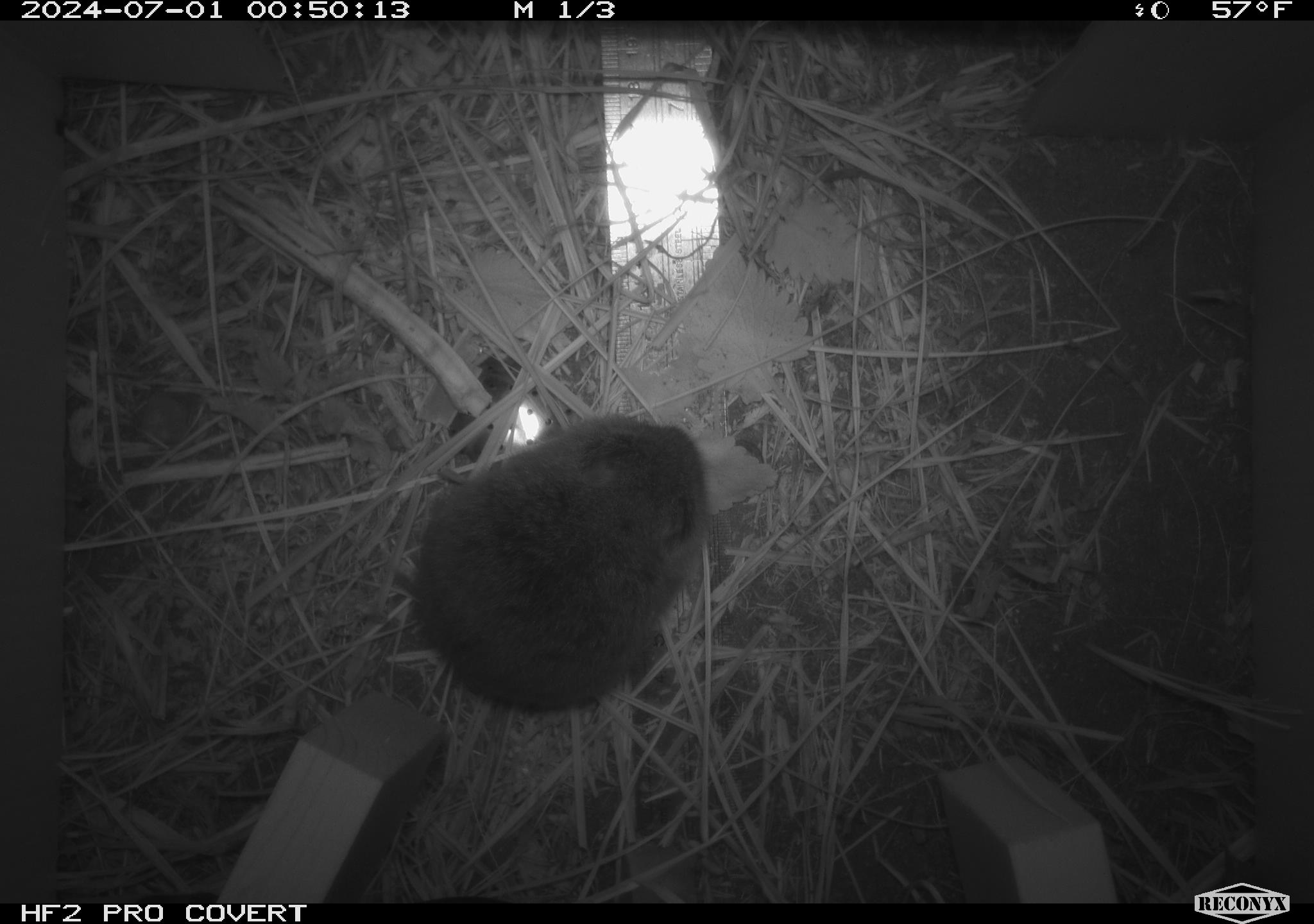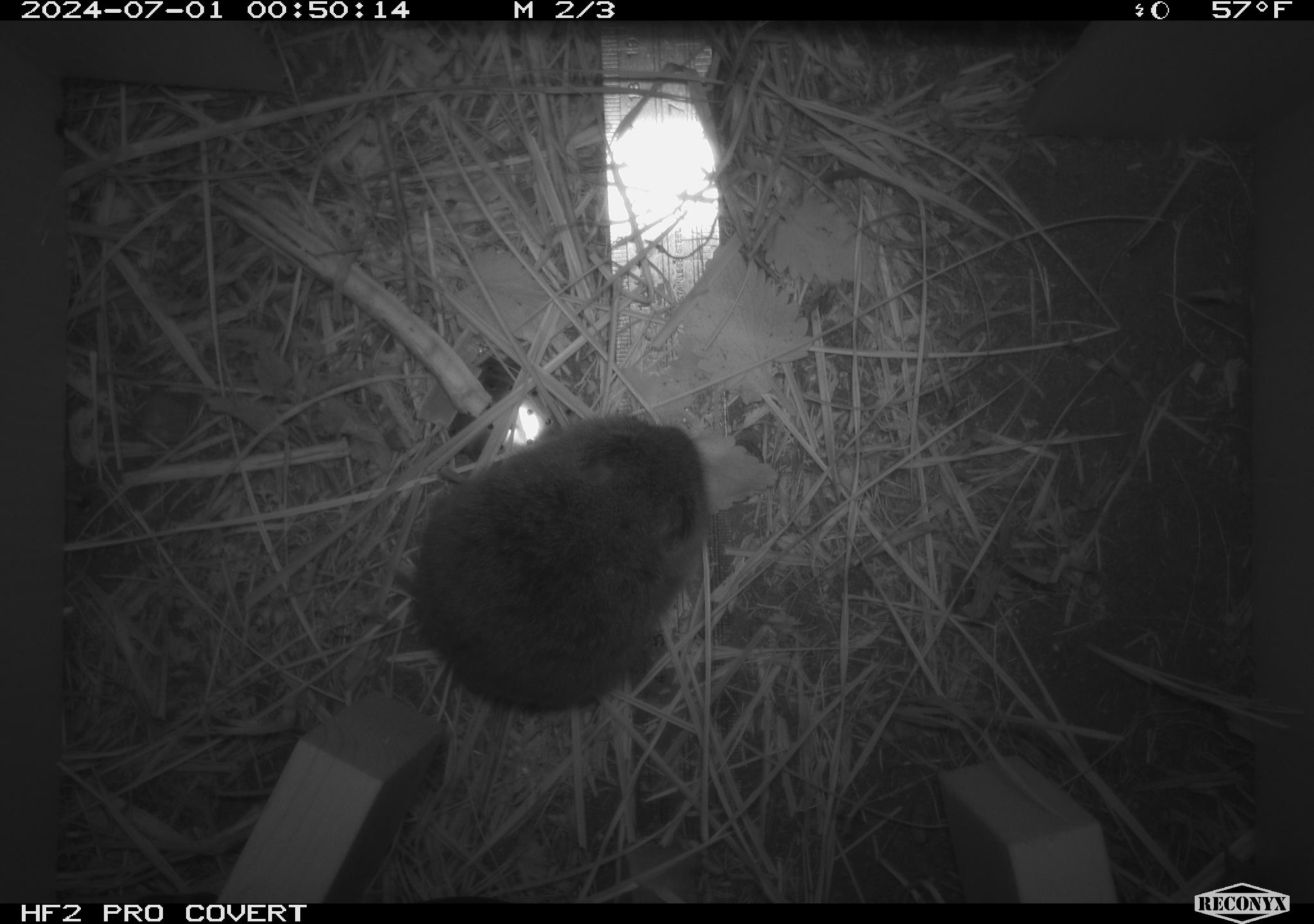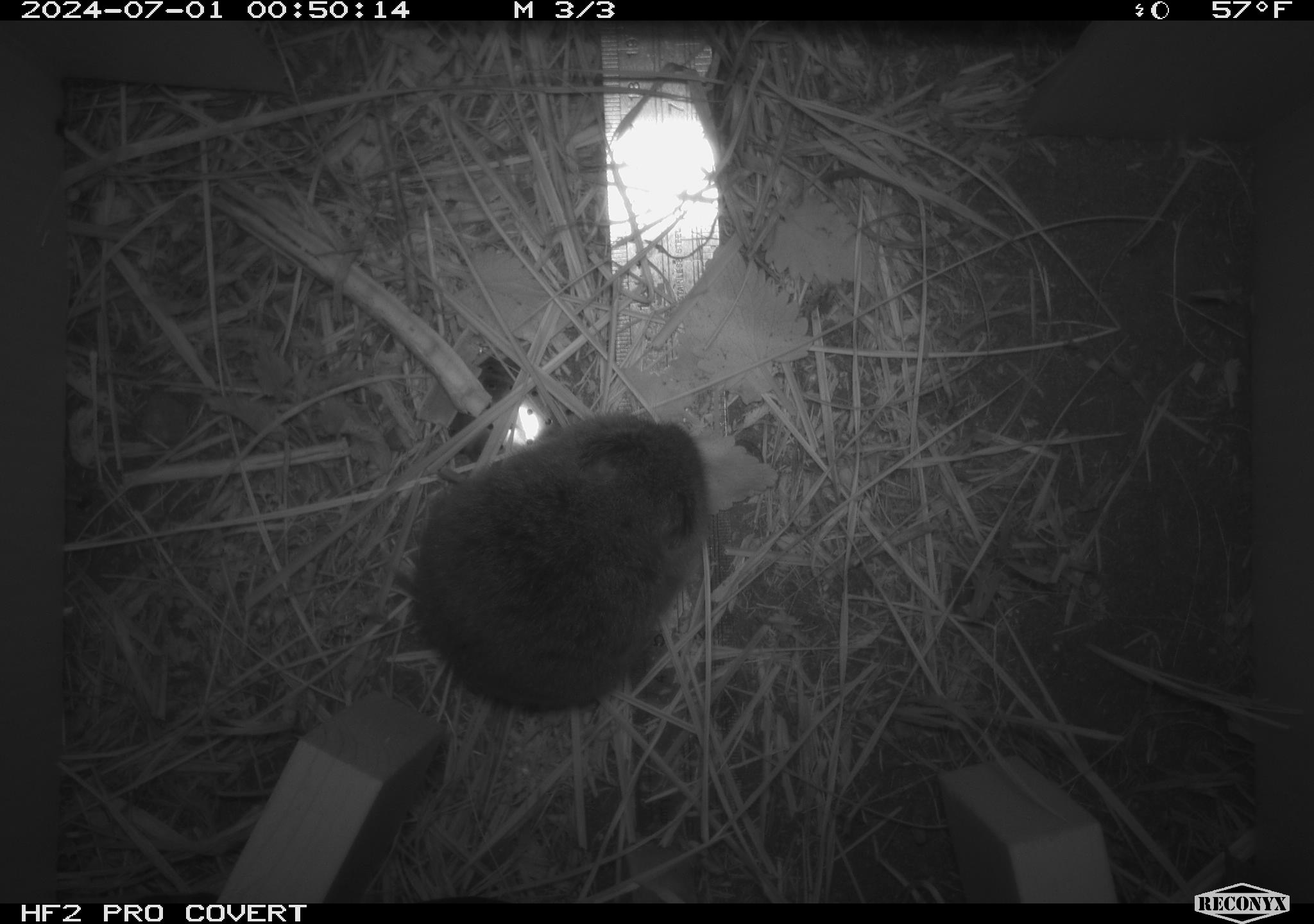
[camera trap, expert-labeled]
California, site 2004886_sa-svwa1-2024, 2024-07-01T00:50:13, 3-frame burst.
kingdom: Animalia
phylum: Chordata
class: Mammalia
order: Rodentia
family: Cricetidae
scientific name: Arvicolinae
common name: voles, lemmings, and muskrats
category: arvicolinae subfamily